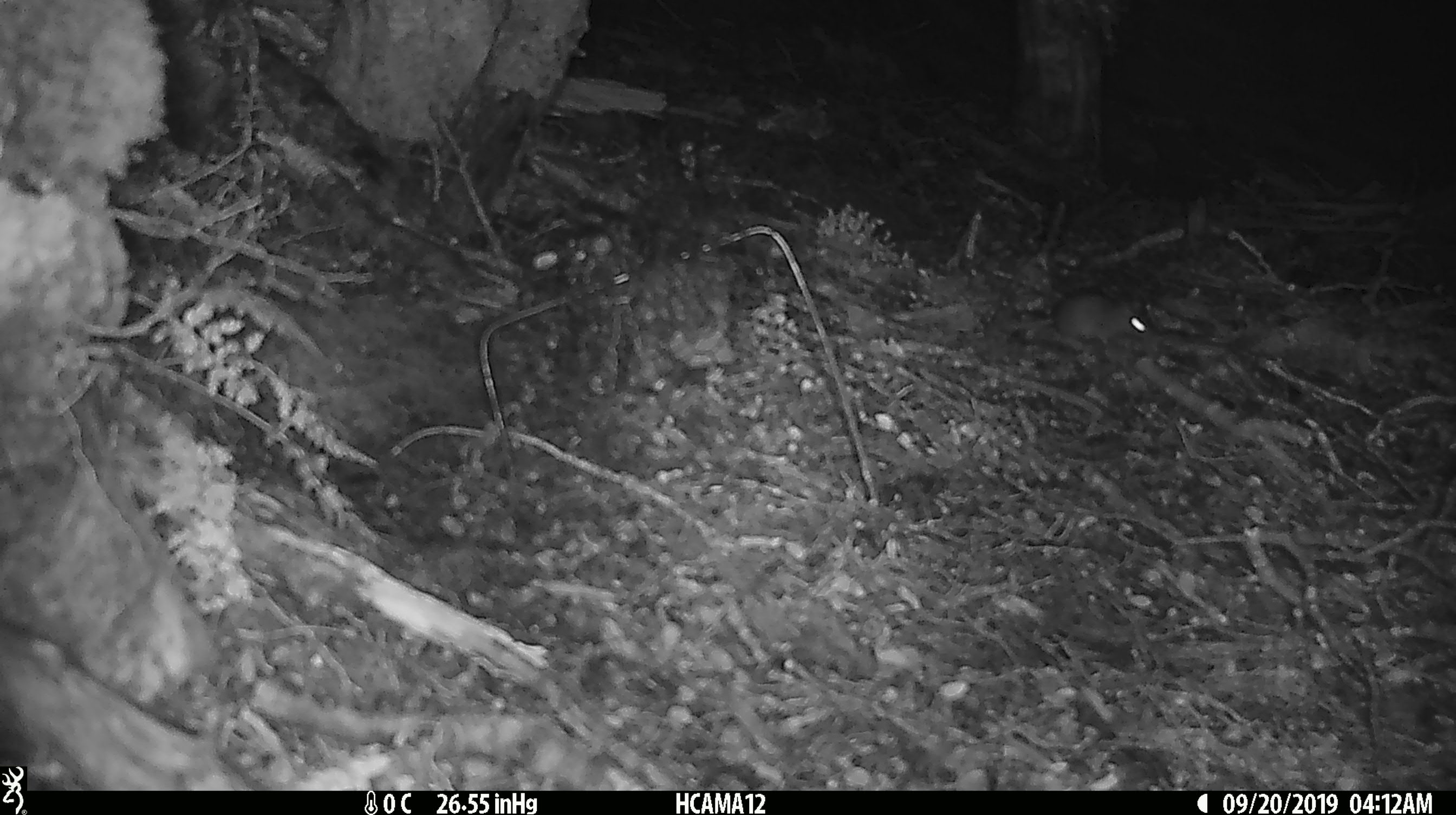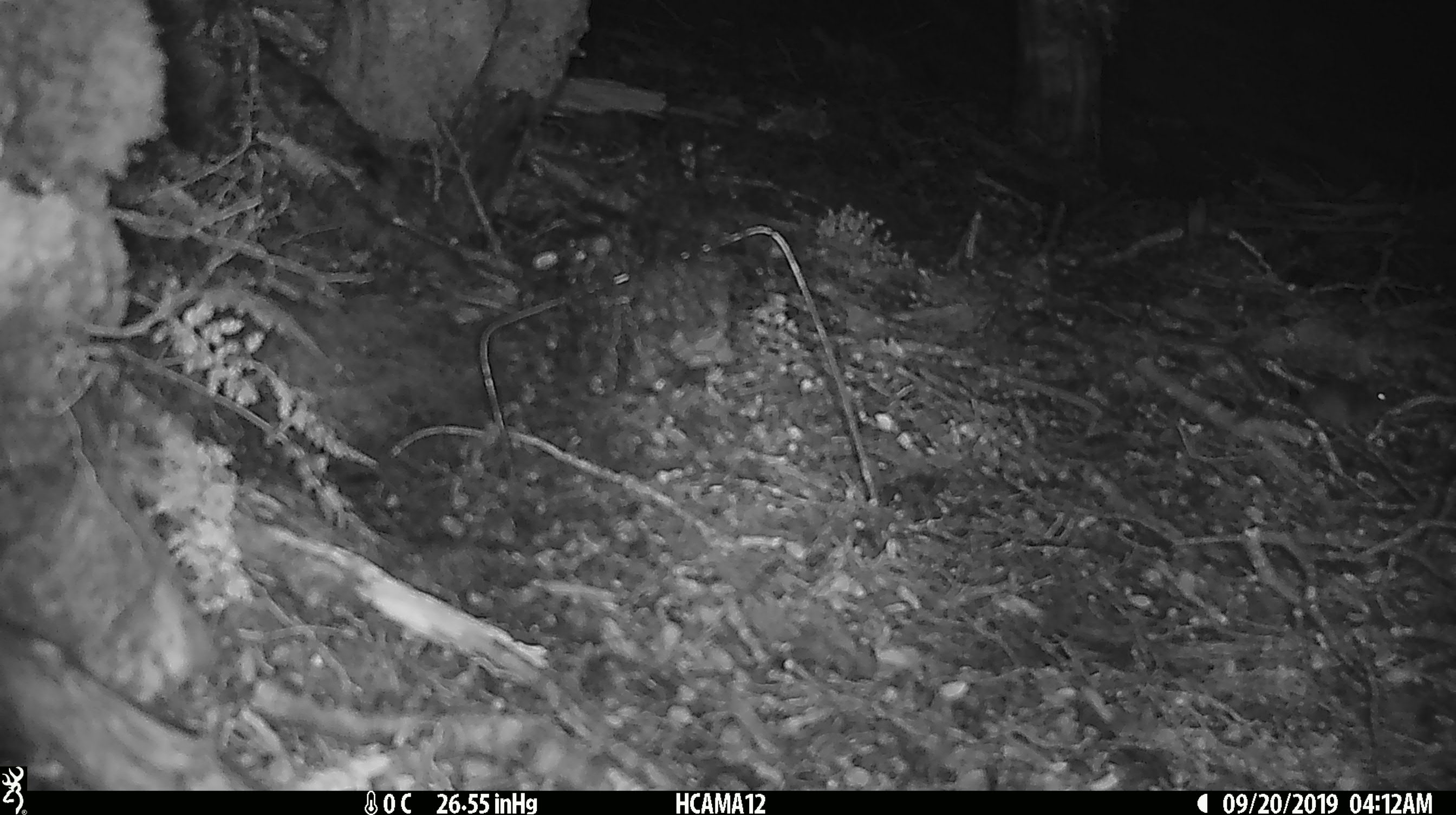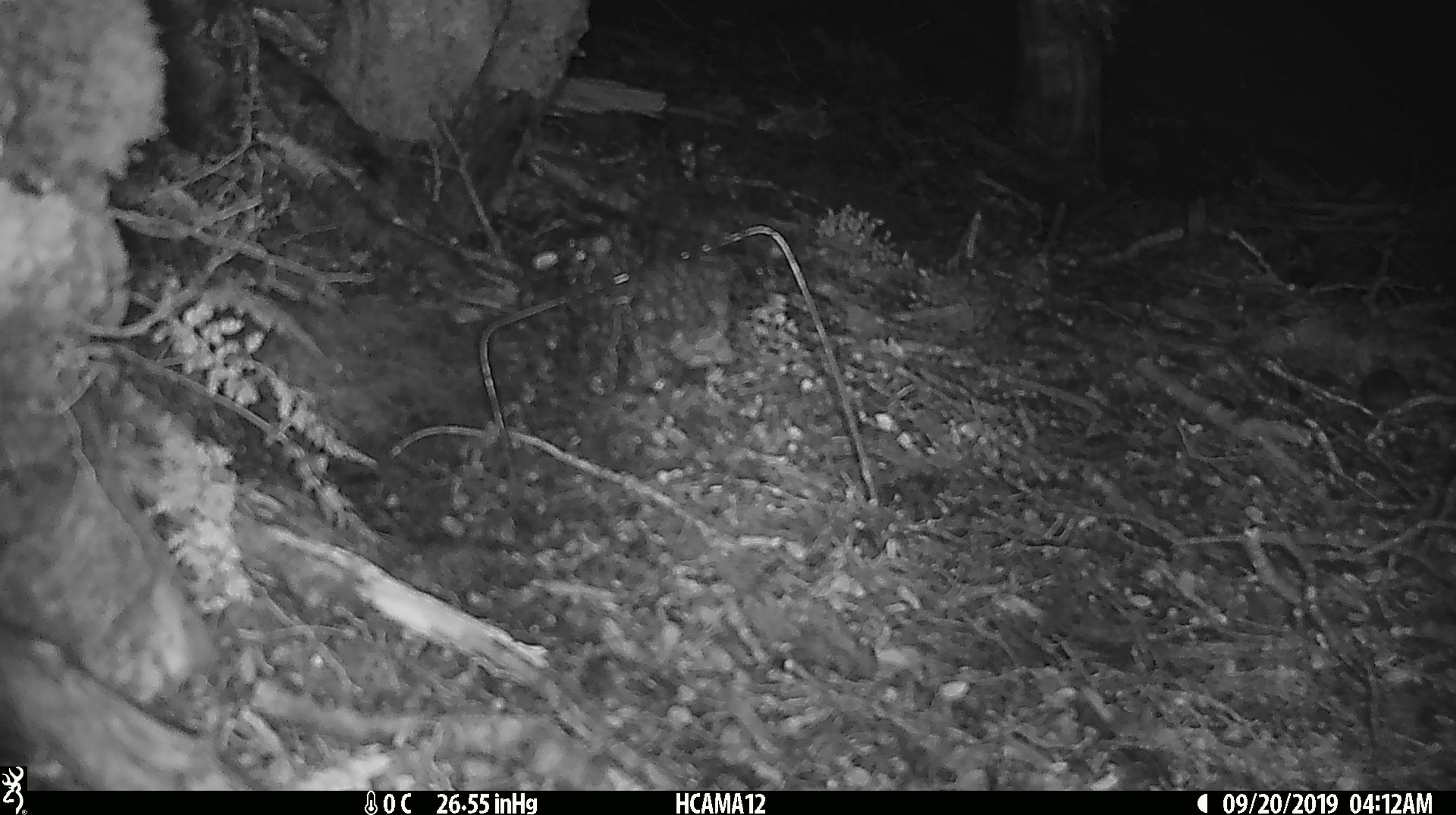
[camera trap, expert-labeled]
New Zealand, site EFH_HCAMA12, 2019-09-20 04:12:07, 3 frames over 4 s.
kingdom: Animalia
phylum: Chordata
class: Mammalia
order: Rodentia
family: Muridae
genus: Mus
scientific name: Mus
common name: mouse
Mouse (Mus).